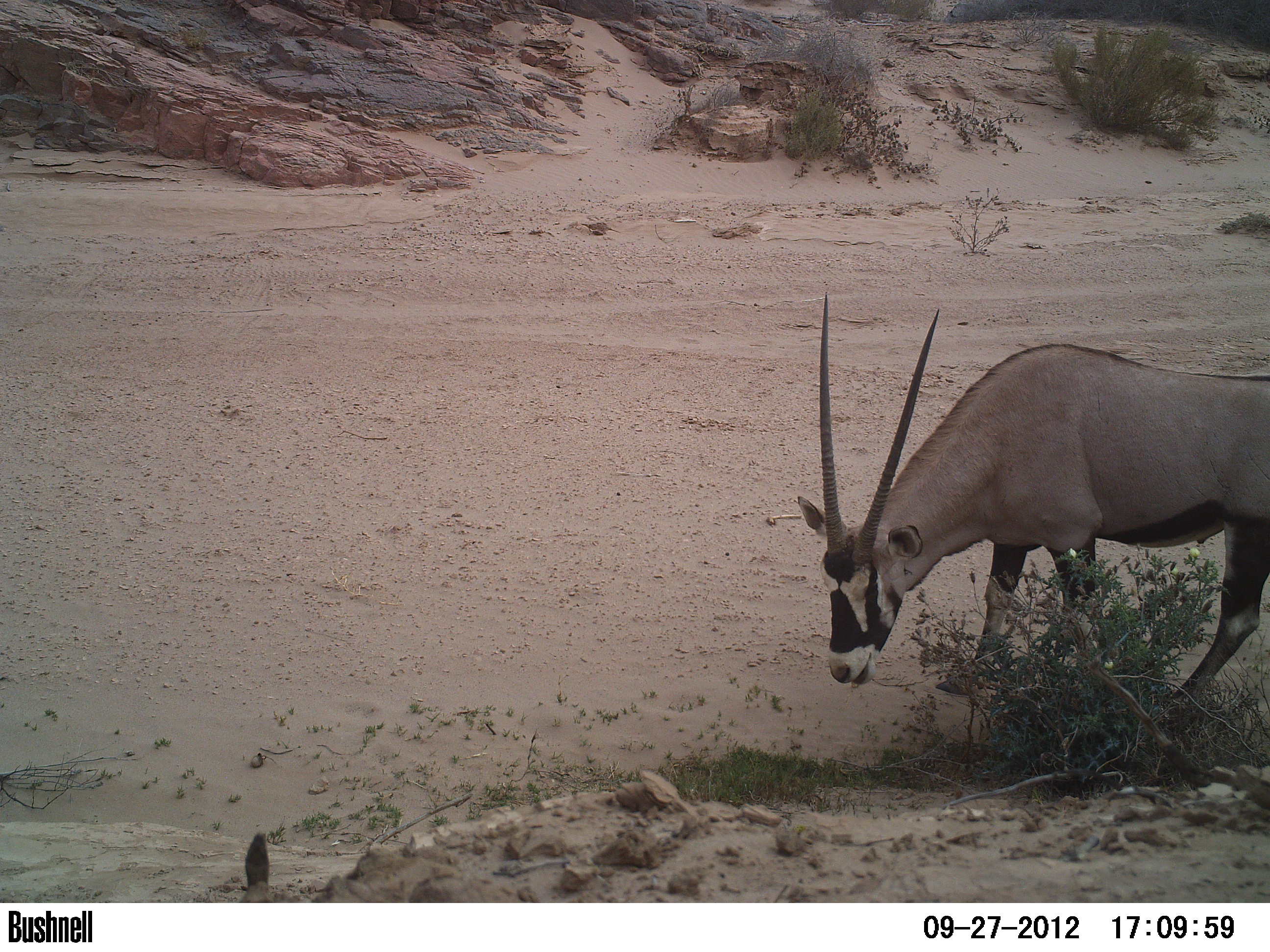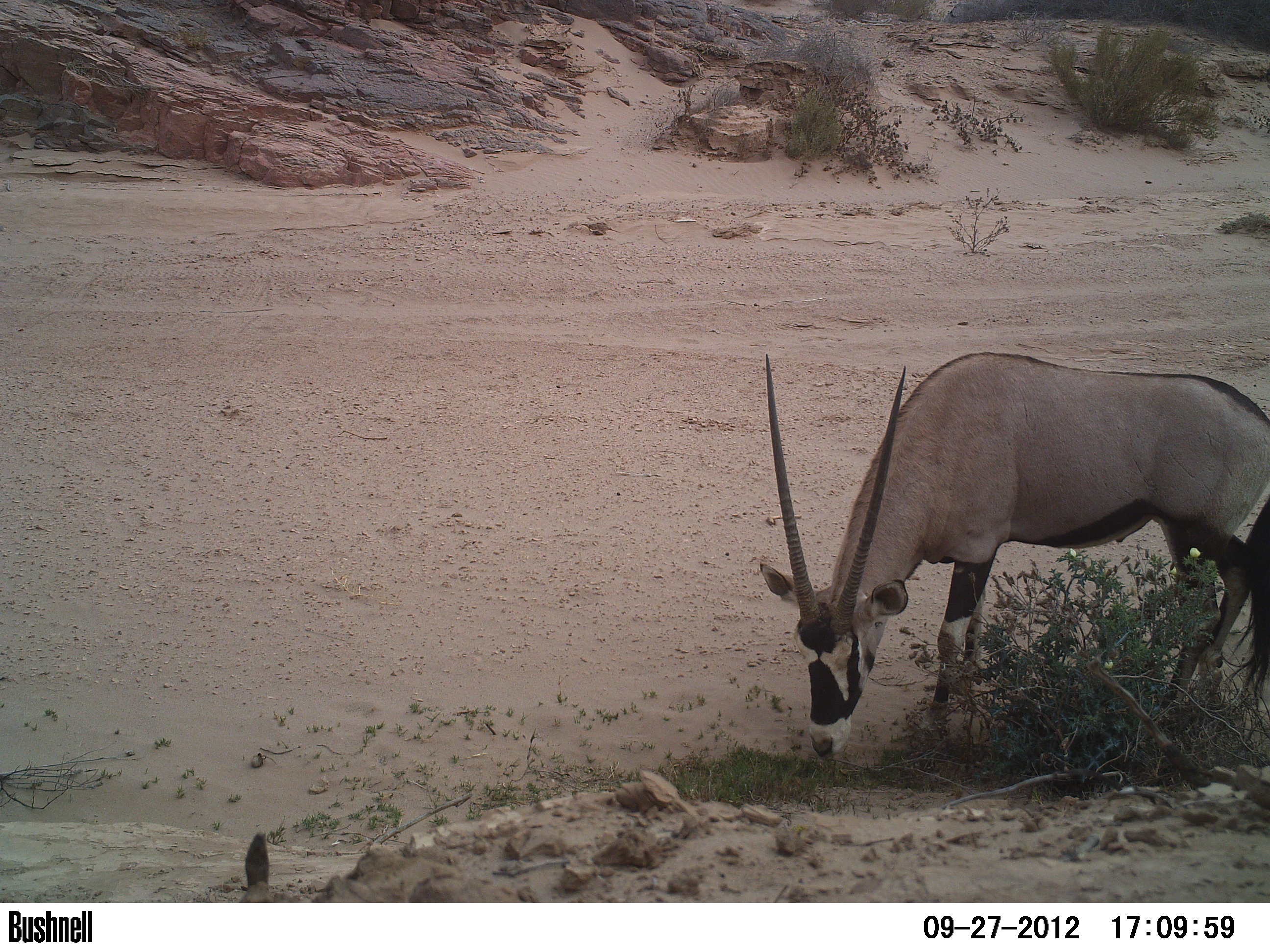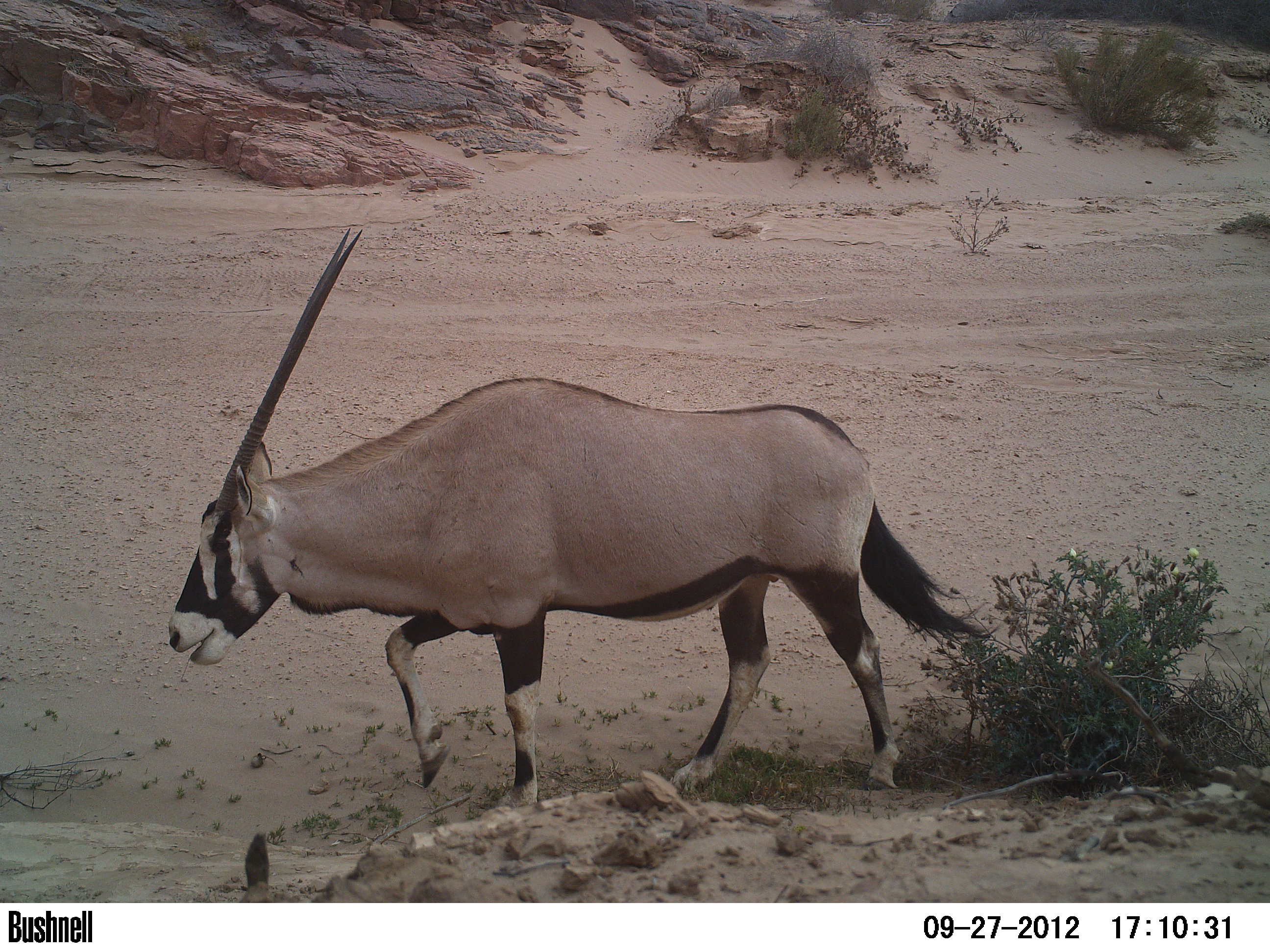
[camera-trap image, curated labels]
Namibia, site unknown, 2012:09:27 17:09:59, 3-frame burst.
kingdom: Animalia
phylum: Chordata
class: Mammalia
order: Artiodactyla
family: Bovidae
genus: Oryx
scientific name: Oryx gazella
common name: gemsbok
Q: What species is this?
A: Oryx gazella (gemsbok).